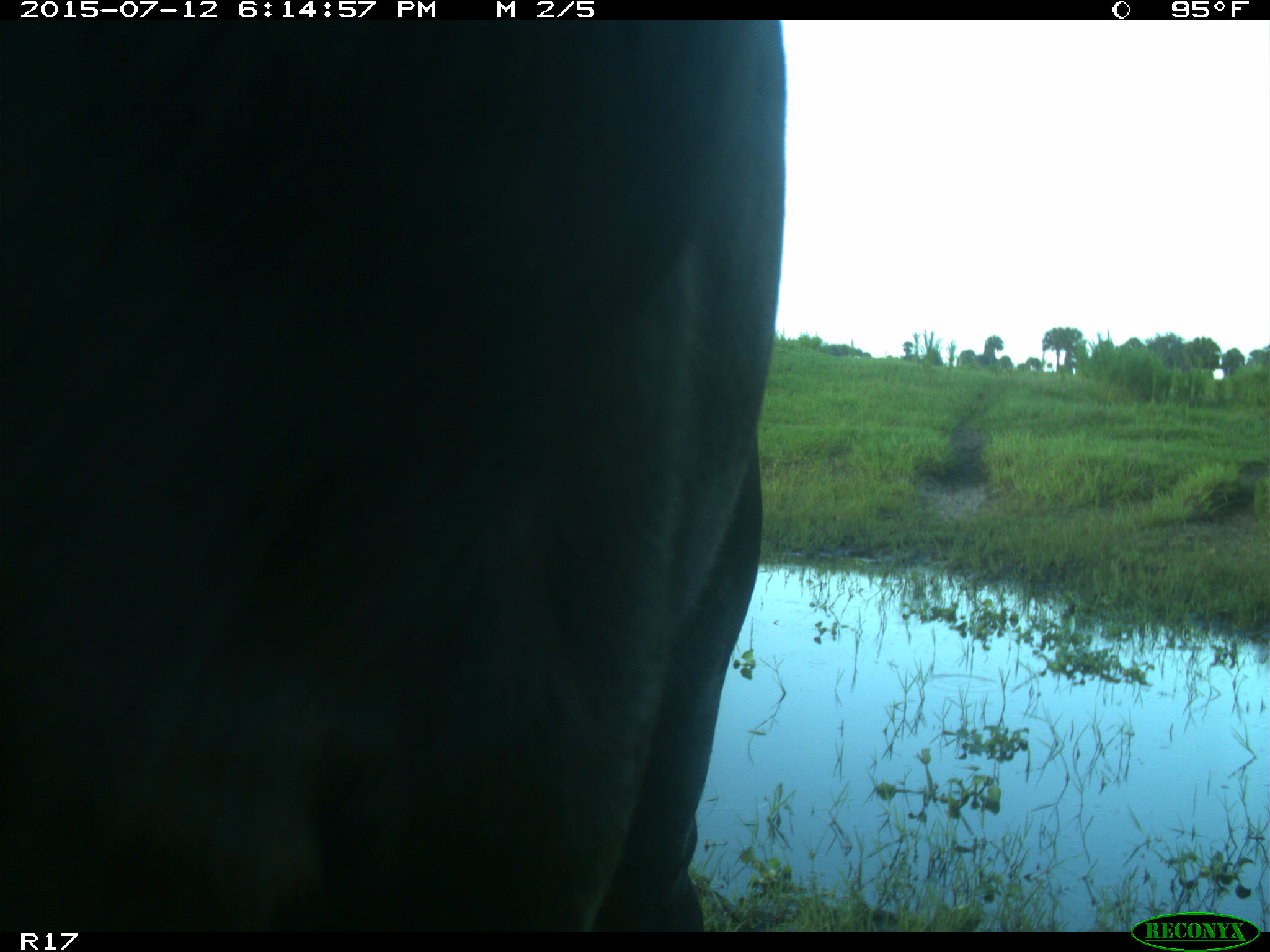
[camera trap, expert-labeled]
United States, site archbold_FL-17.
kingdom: Animalia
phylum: Chordata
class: Mammalia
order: Artiodactyla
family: Bovidae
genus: Bos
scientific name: Bos taurus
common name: domestic cow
Bos taurus (domestic cow).